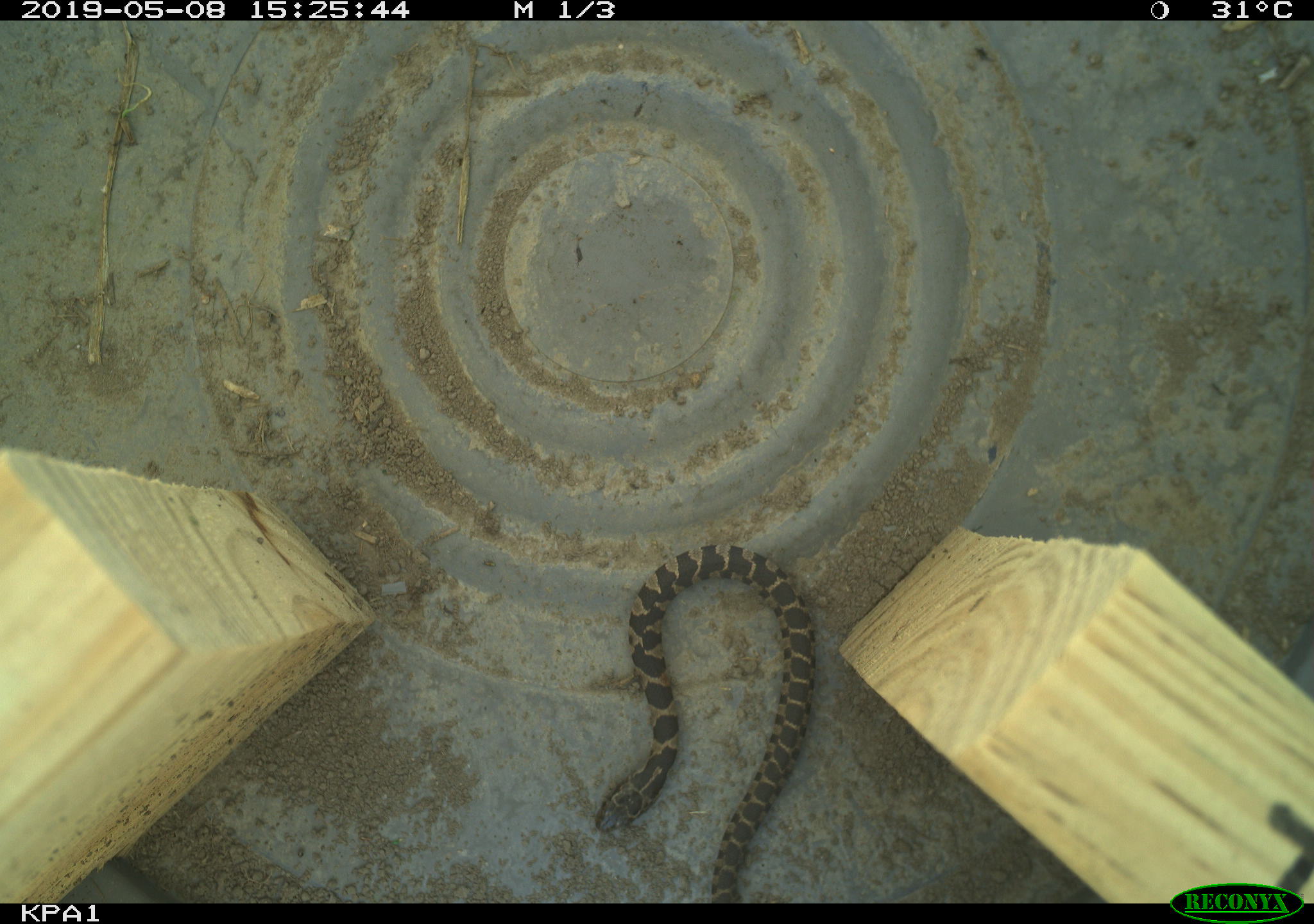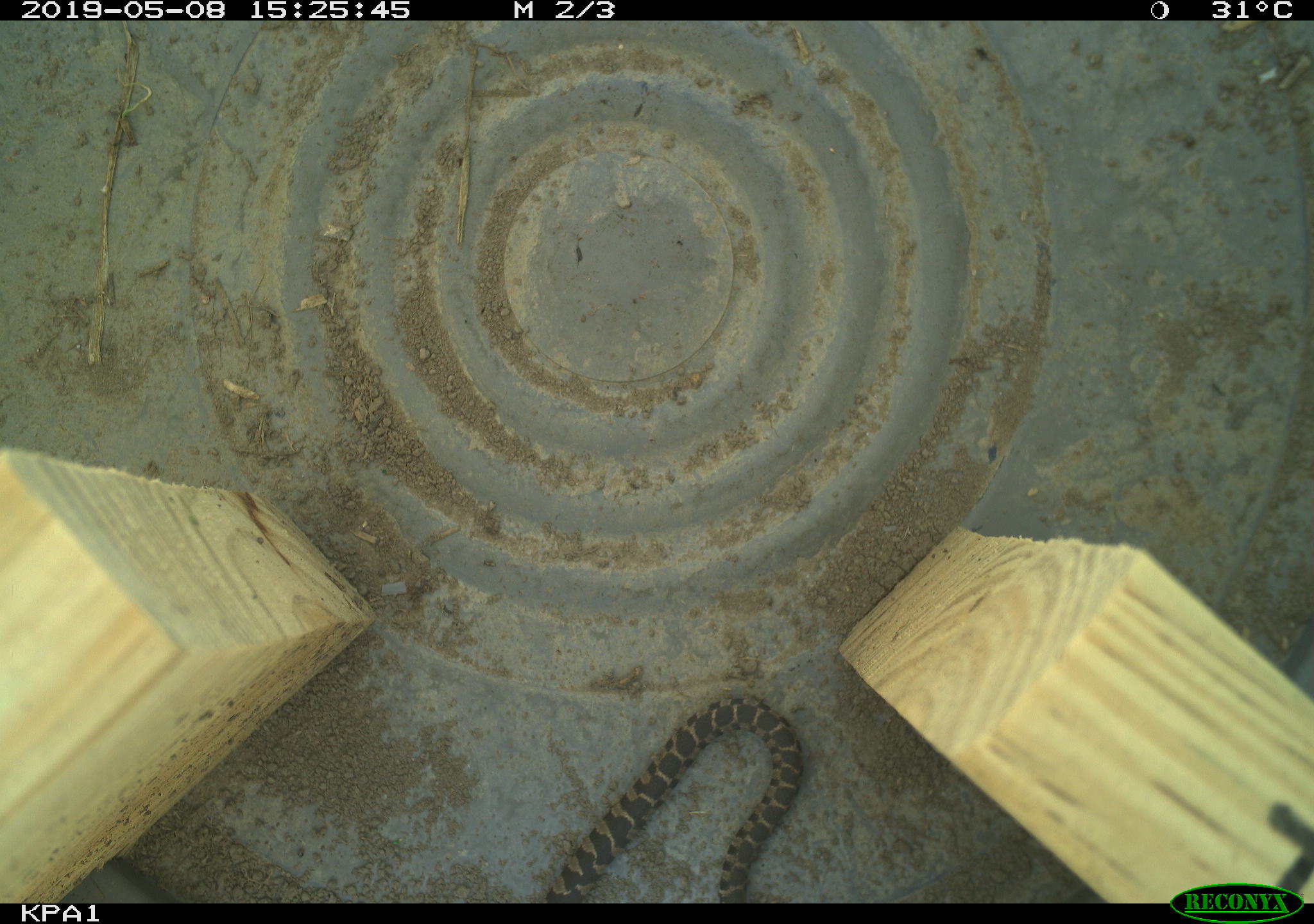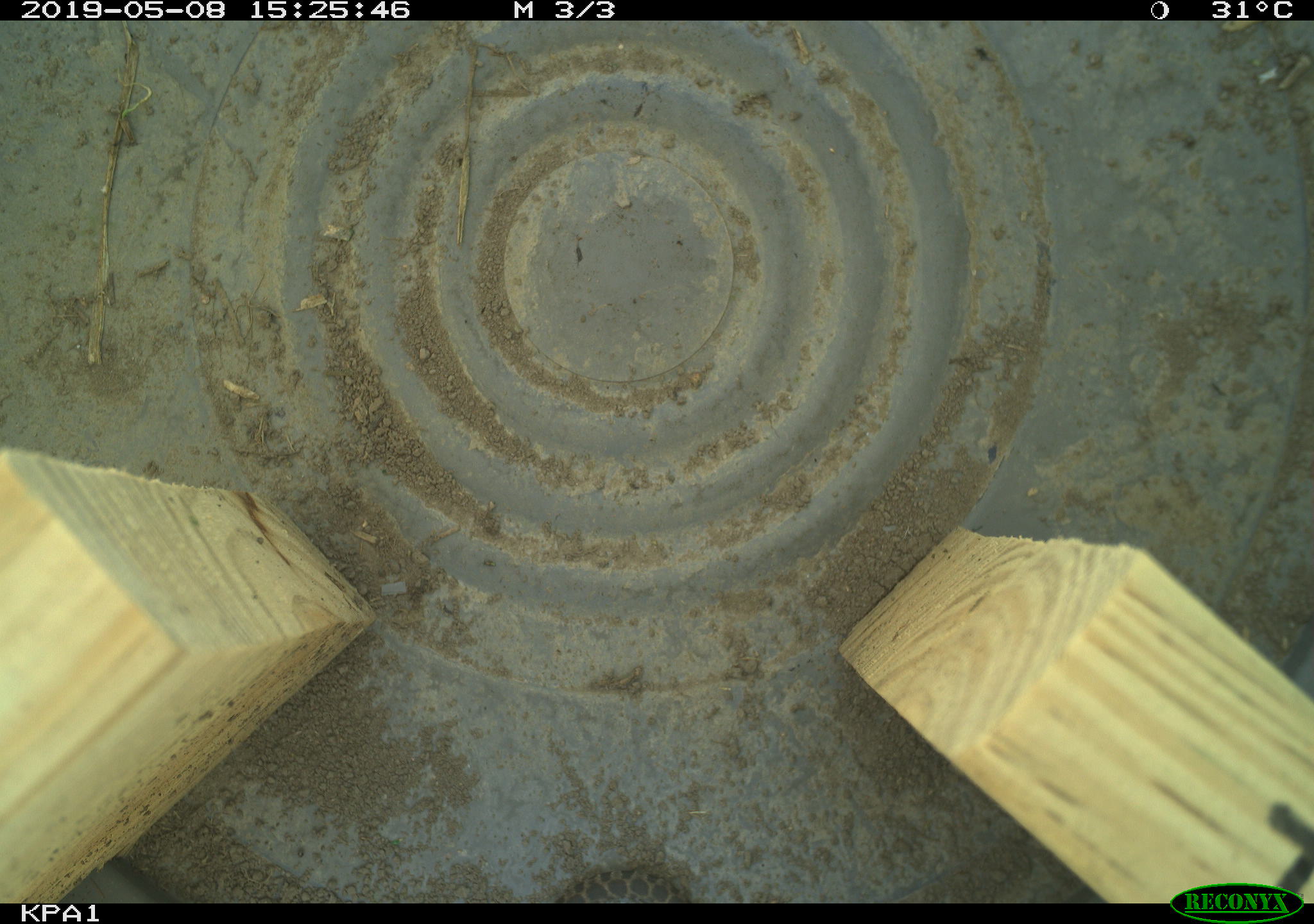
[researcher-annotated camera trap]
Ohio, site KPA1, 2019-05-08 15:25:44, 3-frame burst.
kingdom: Animalia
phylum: Chordata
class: Reptilia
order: Squamata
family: Colubridae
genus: Nerodia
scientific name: Nerodia sipedon sipedon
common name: northern watersnake